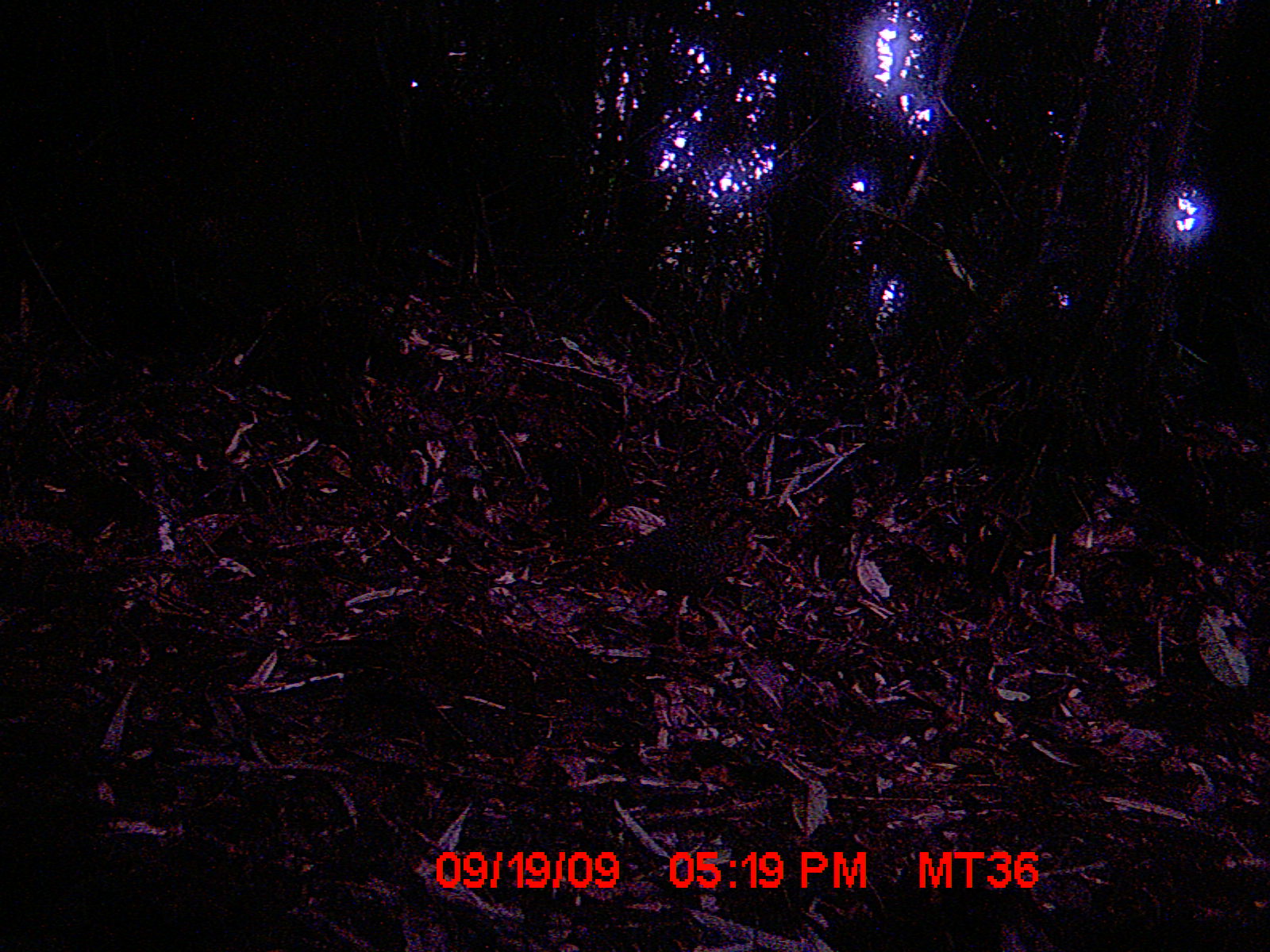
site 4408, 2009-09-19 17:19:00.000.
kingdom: Animalia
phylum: Chordata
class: Aves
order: Coraciiformes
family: Brachypteraciidae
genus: Brachypteracias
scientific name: Brachypteracias squamiger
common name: scaly ground-roller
Brachypteracias squamiger (scaly ground-roller), count 1.